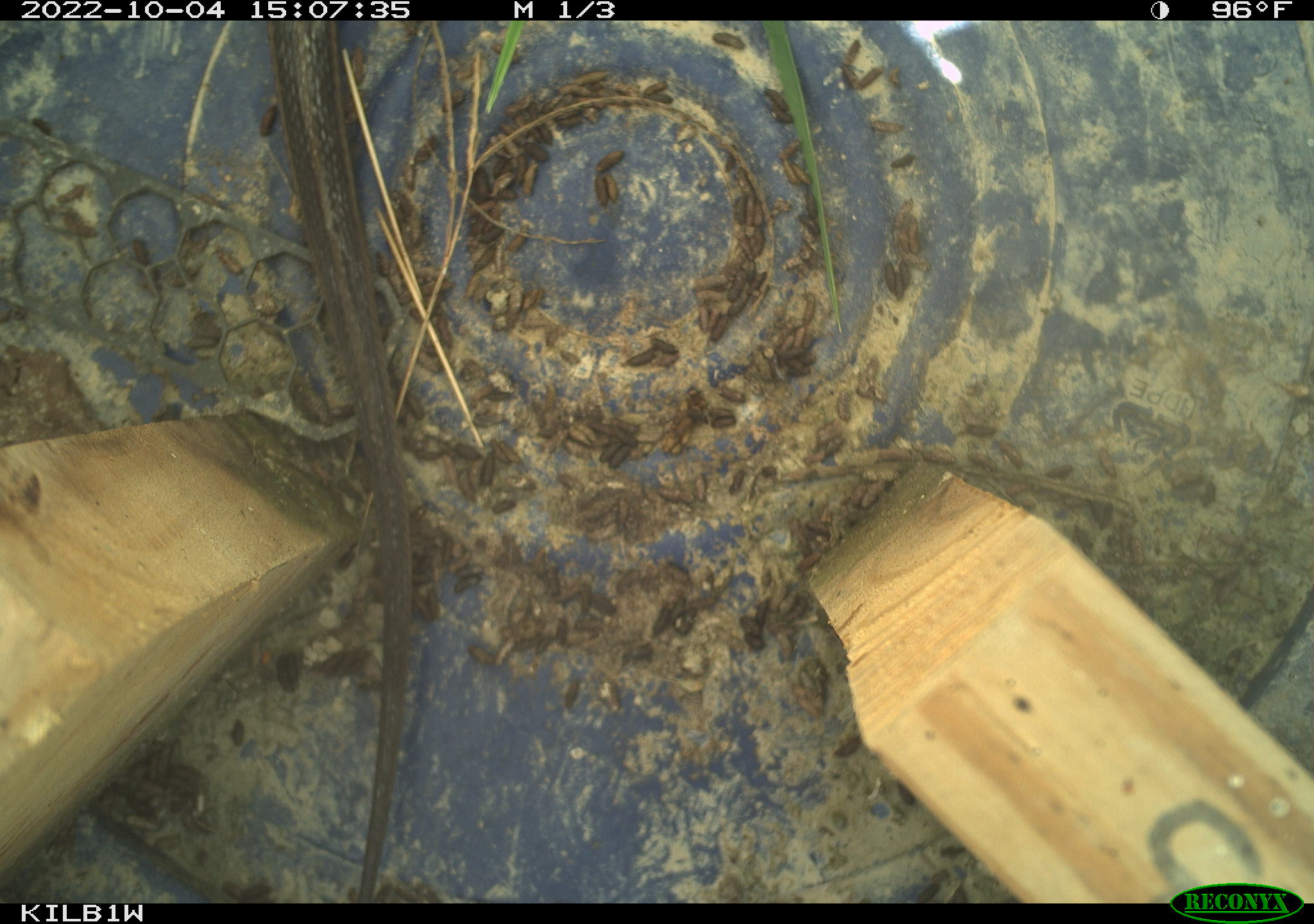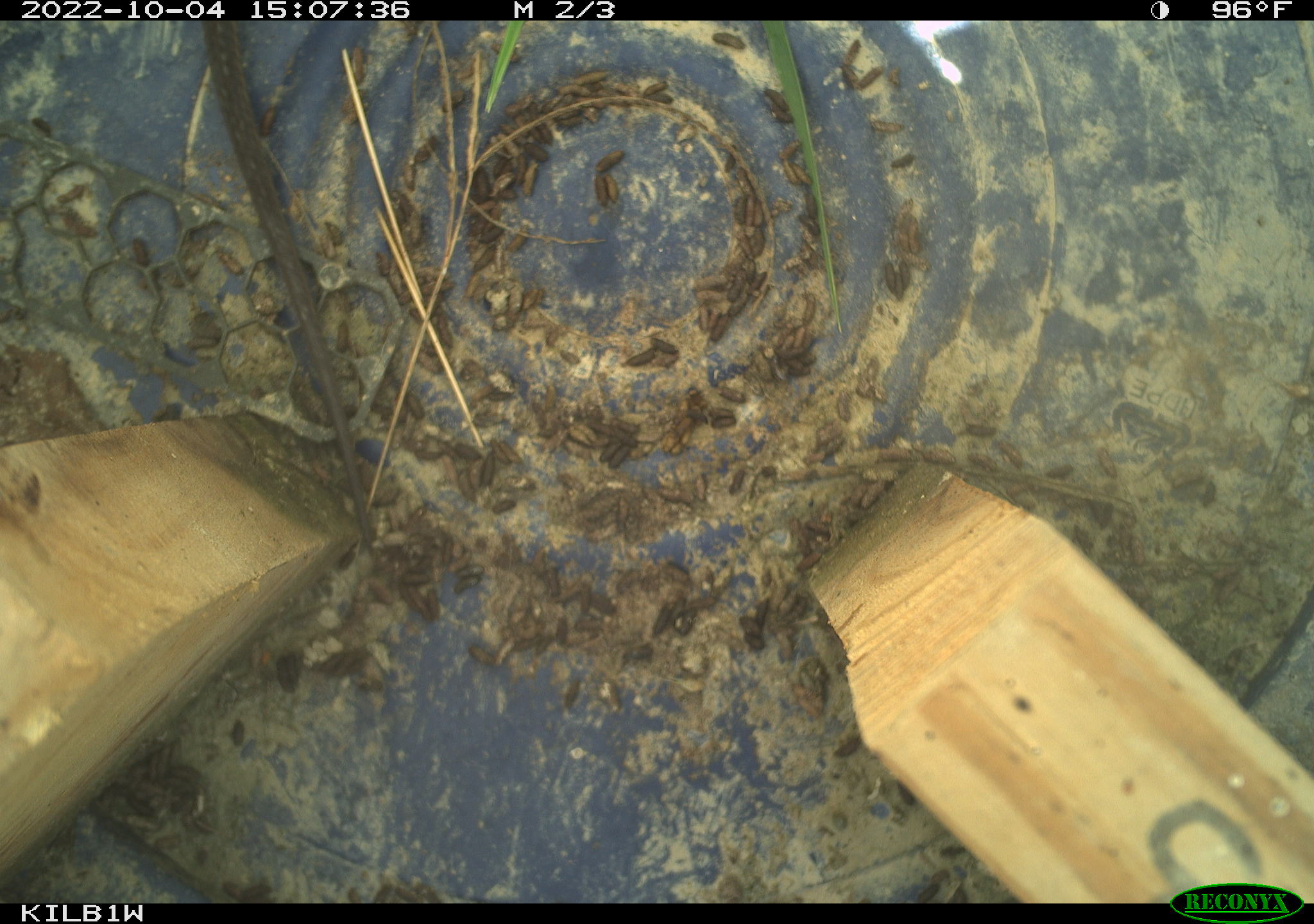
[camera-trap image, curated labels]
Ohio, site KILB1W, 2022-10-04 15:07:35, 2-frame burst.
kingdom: Animalia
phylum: Chordata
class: Reptilia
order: Squamata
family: Colubridae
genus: Thamnophis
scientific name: Thamnophis sirtalis sirtalis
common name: eastern gartersnake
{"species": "eastern gartersnake (Thamnophis sirtalis sirtalis)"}